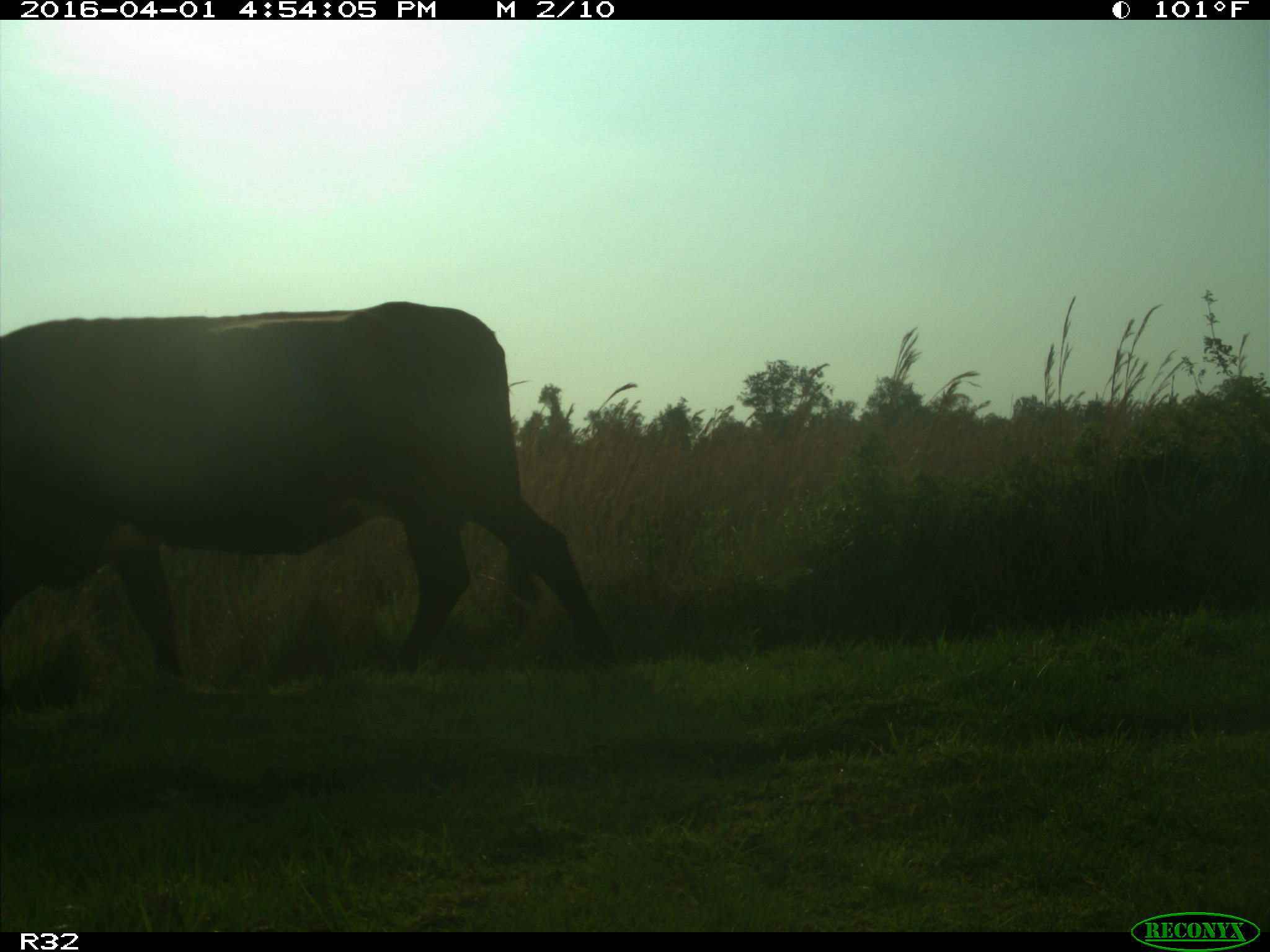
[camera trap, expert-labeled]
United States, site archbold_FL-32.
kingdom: Animalia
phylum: Chordata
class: Mammalia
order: Artiodactyla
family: Bovidae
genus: Bos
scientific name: Bos taurus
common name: domestic cow